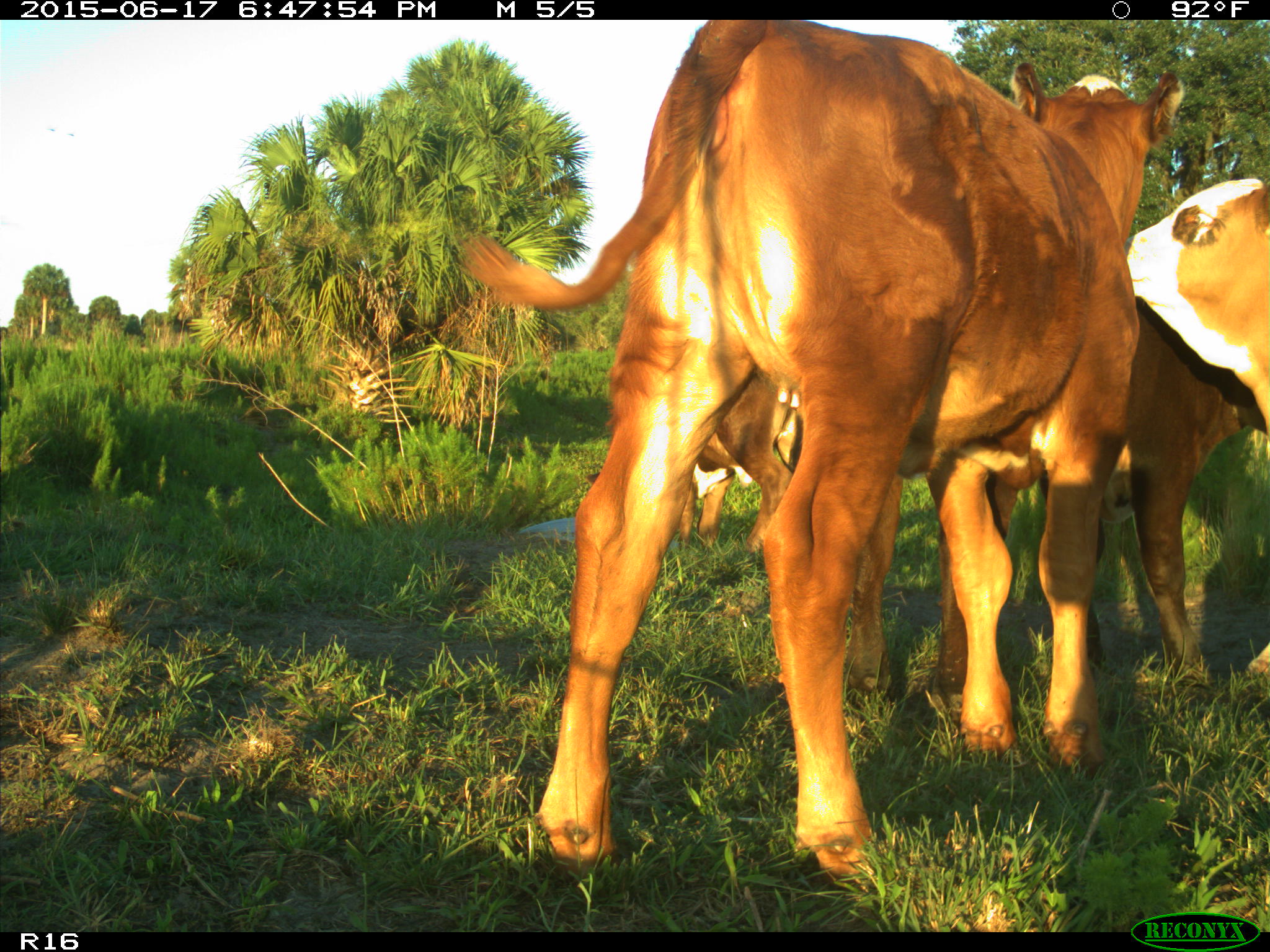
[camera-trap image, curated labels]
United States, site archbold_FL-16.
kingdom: Animalia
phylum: Chordata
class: Mammalia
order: Artiodactyla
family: Bovidae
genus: Bos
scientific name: Bos taurus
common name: domestic cow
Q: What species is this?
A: Bos taurus (domestic cow).